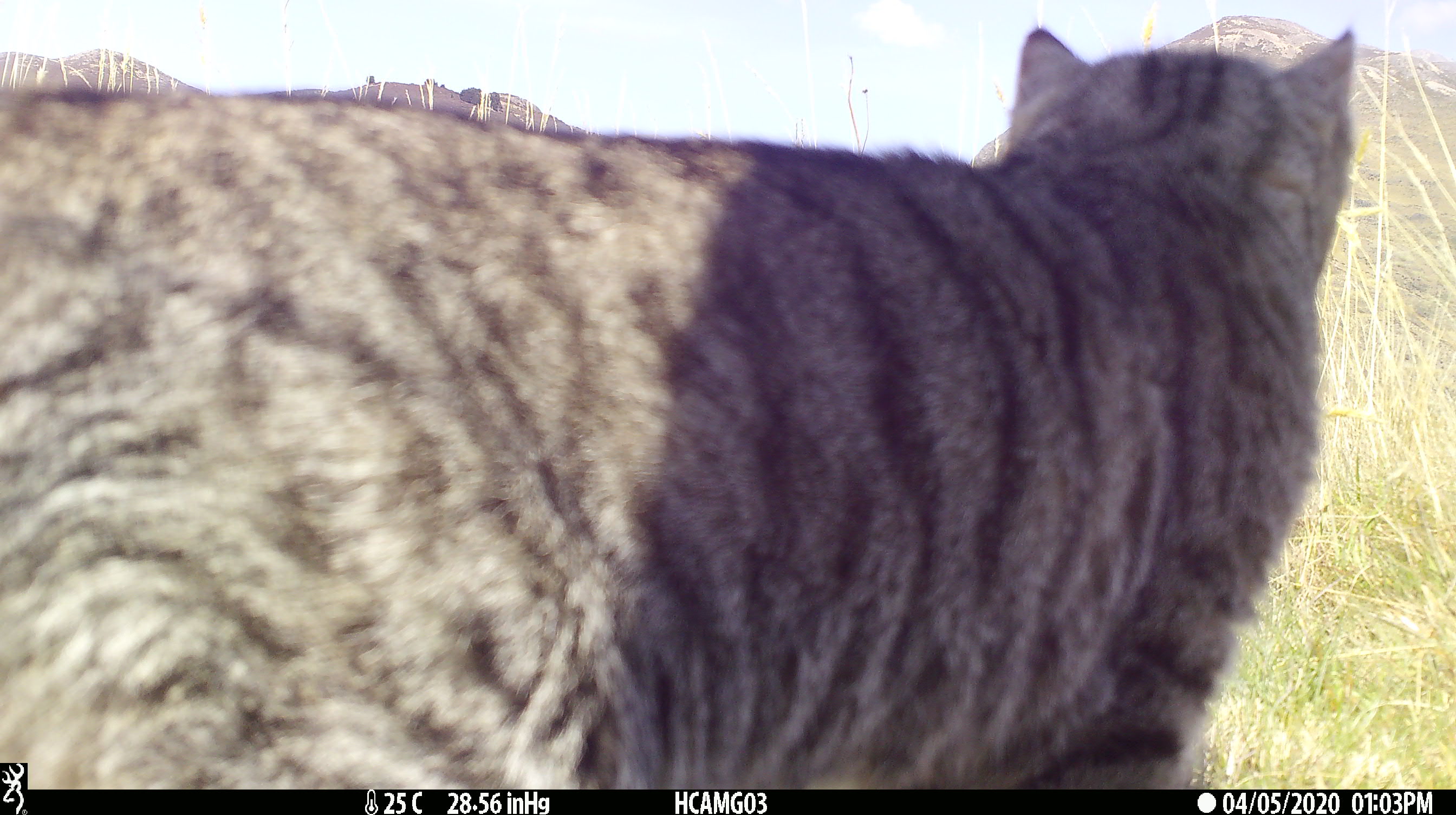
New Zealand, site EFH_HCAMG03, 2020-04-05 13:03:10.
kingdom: Animalia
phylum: Chordata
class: Mammalia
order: Carnivora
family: Felidae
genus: Felis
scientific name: Felis catus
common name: domestic cat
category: cat